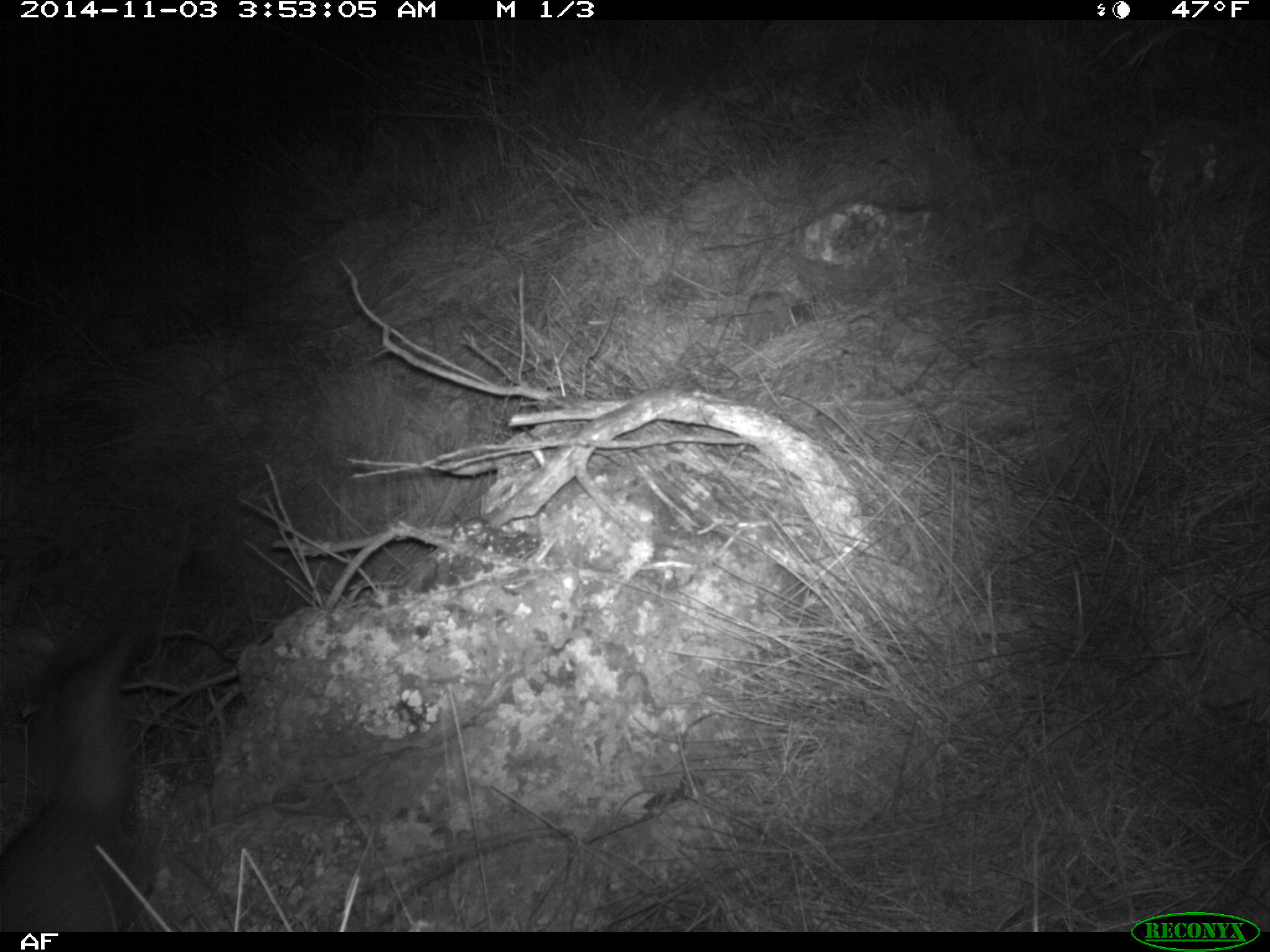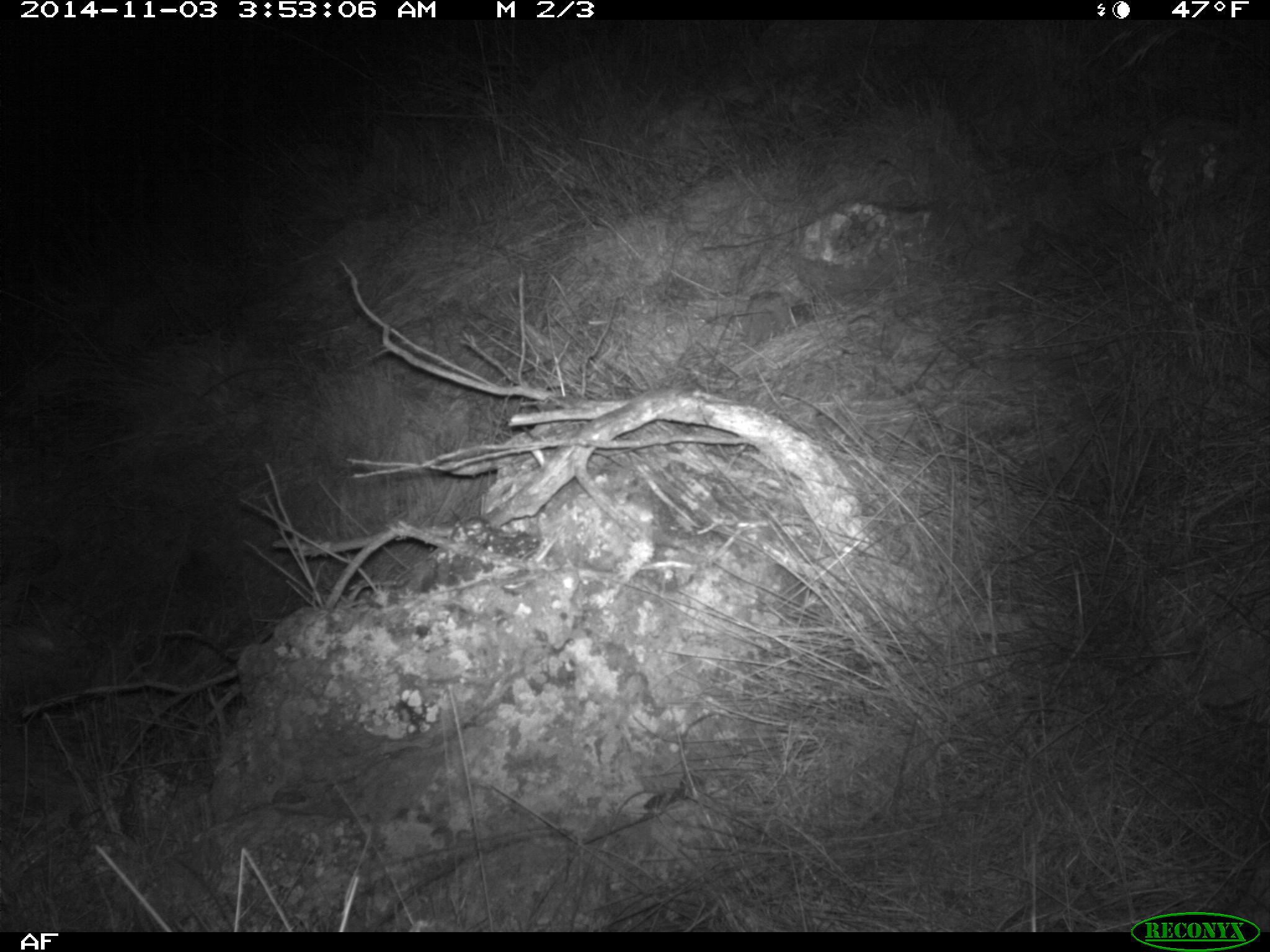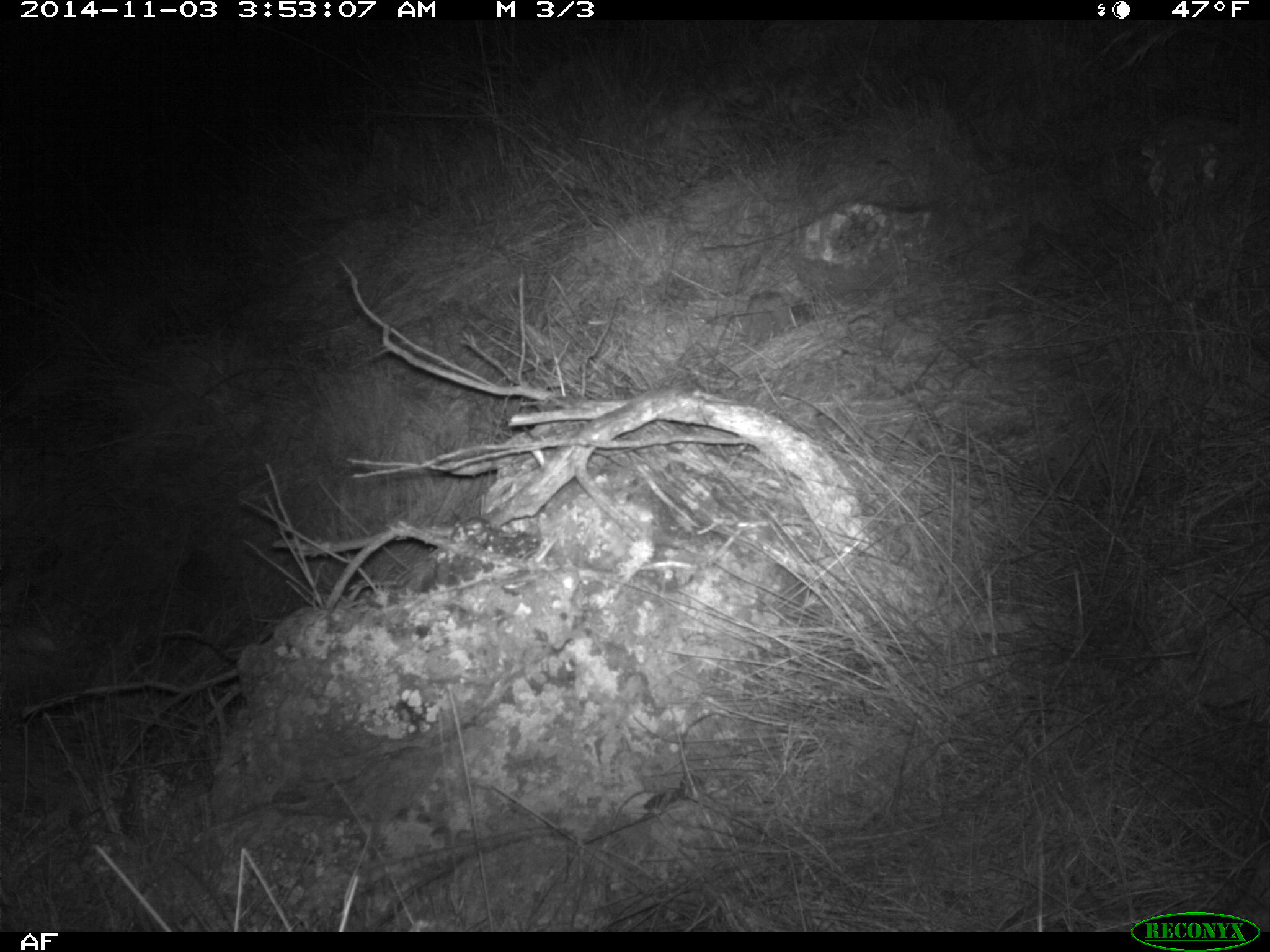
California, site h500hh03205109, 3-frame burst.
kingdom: Animalia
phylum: Chordata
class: Mammalia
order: Carnivora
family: Canidae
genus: Urocyon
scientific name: Urocyon littoralis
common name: island fox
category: fox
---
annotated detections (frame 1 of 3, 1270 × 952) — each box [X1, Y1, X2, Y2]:
fox: [0, 628, 150, 933]